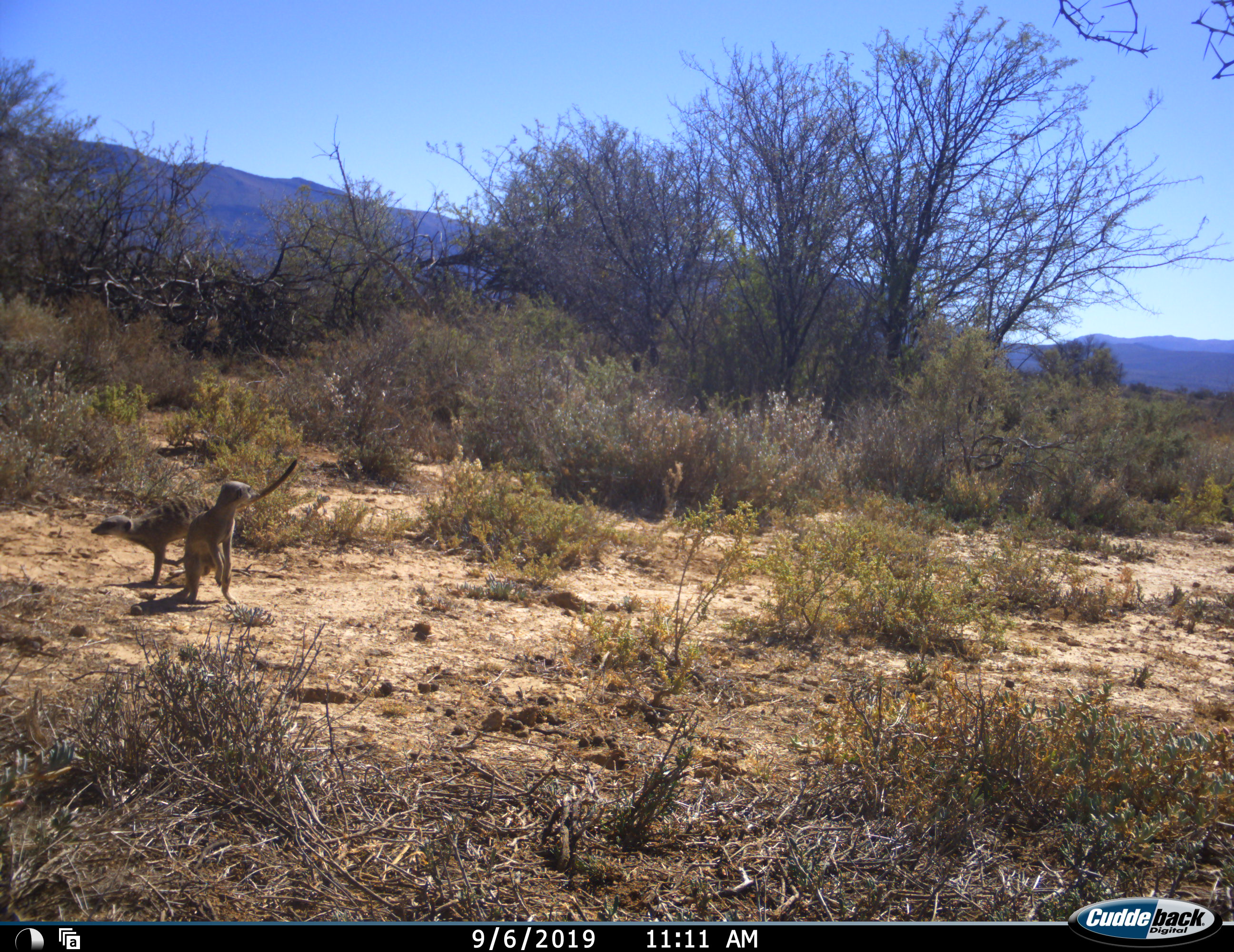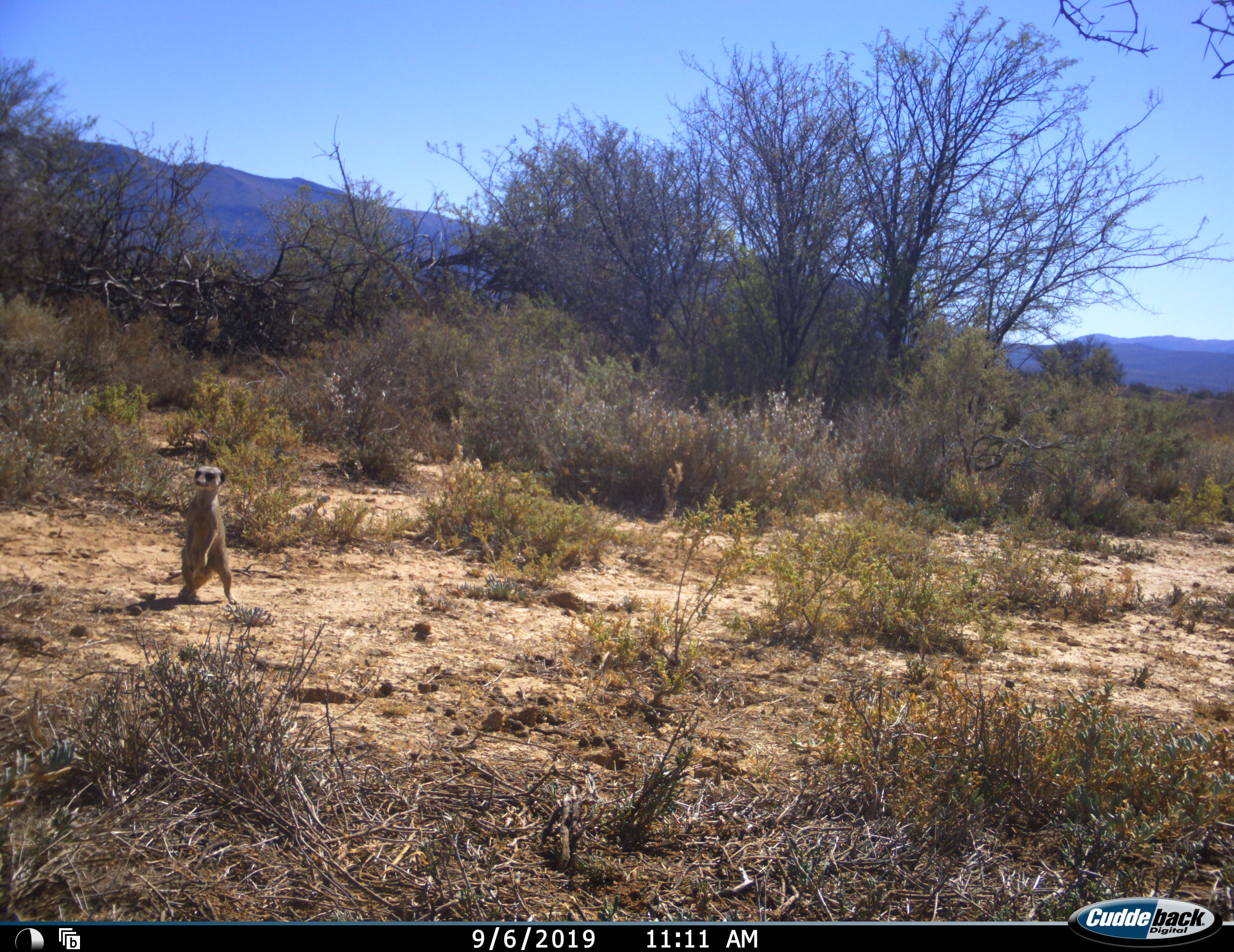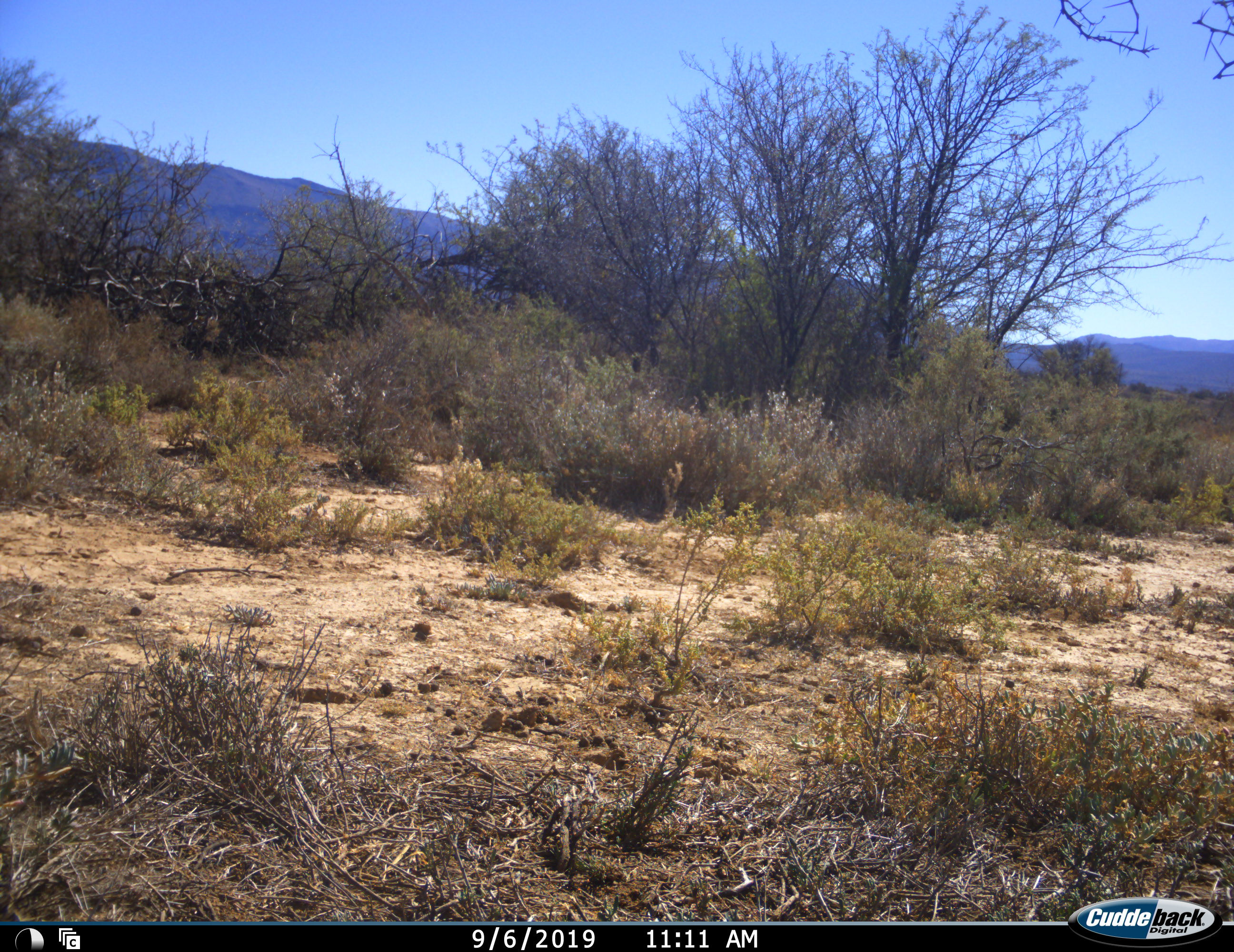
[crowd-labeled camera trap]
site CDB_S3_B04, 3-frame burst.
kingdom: Animalia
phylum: Chordata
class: Mammalia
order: Carnivora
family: Herpestidae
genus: Suricata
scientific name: Suricata suricatta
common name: meerkat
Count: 2.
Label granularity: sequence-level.